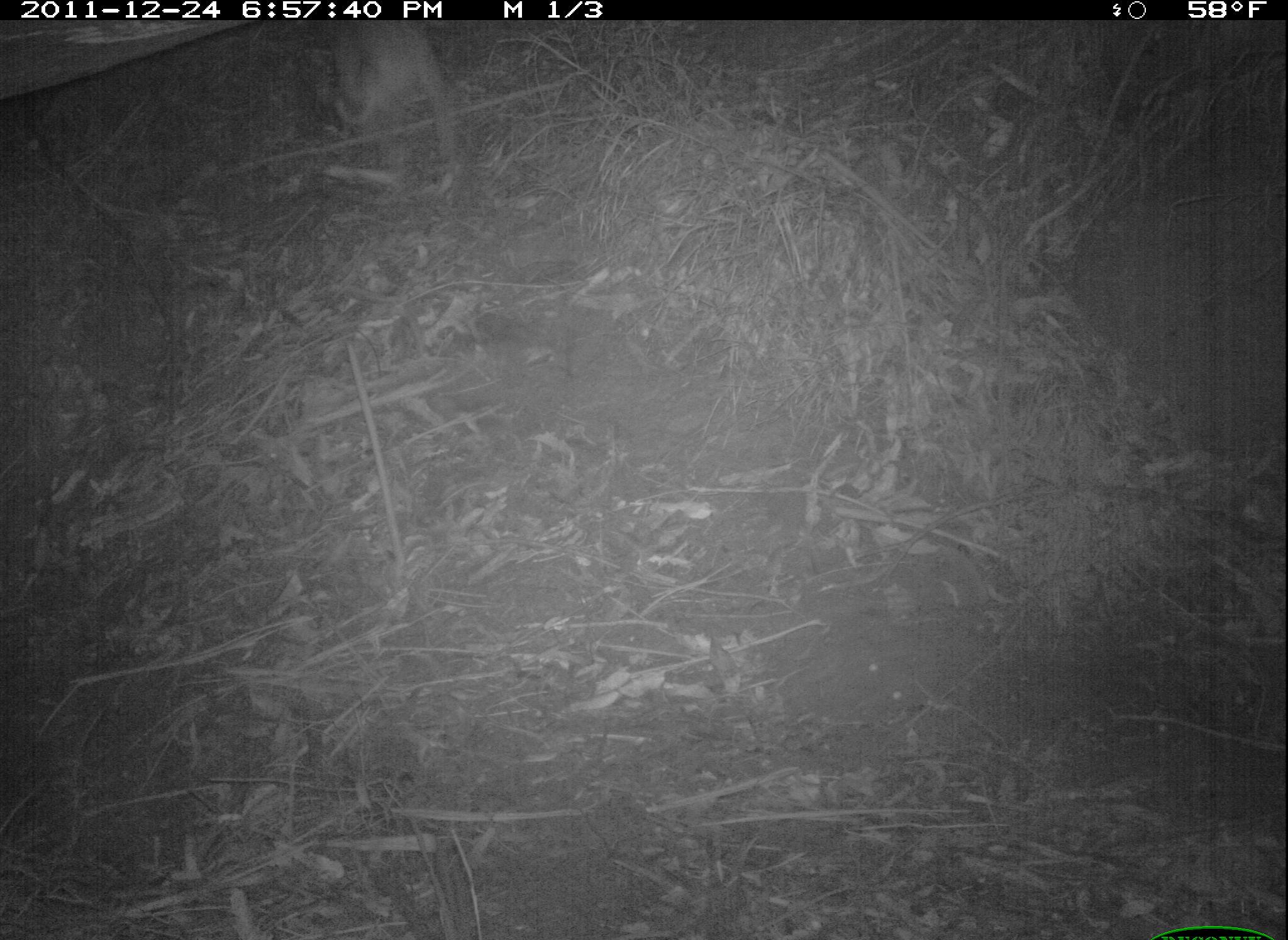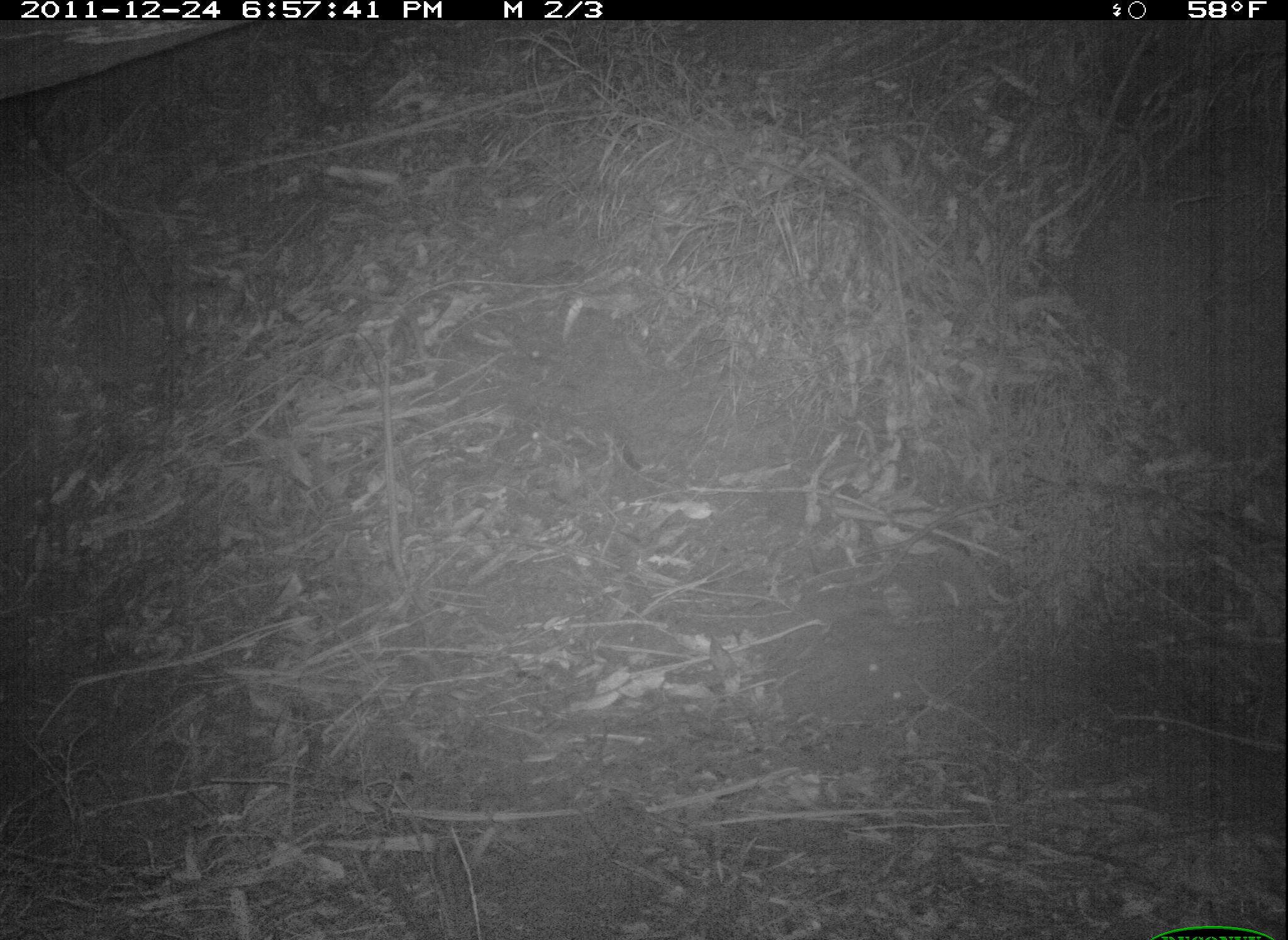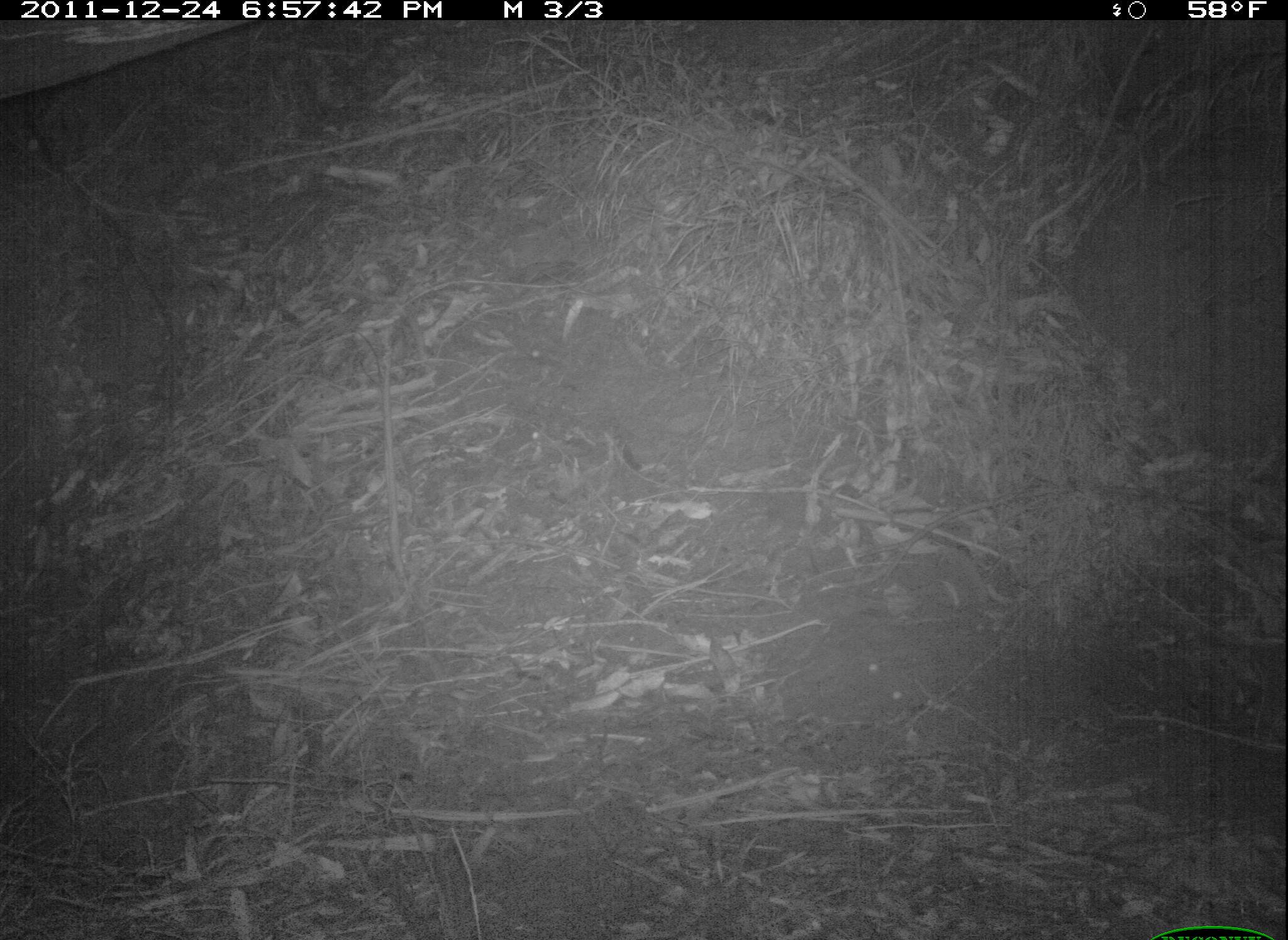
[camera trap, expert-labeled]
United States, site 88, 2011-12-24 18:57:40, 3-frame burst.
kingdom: Animalia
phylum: Chordata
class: Mammalia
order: Carnivora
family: Canidae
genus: Canis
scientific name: Canis familiaris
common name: domestic dog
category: dog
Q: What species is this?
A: Dog (domestic dog) (Canis familiaris).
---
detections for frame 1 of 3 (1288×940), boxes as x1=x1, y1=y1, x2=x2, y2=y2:
dog: x1=304, y1=0, x2=493, y2=195